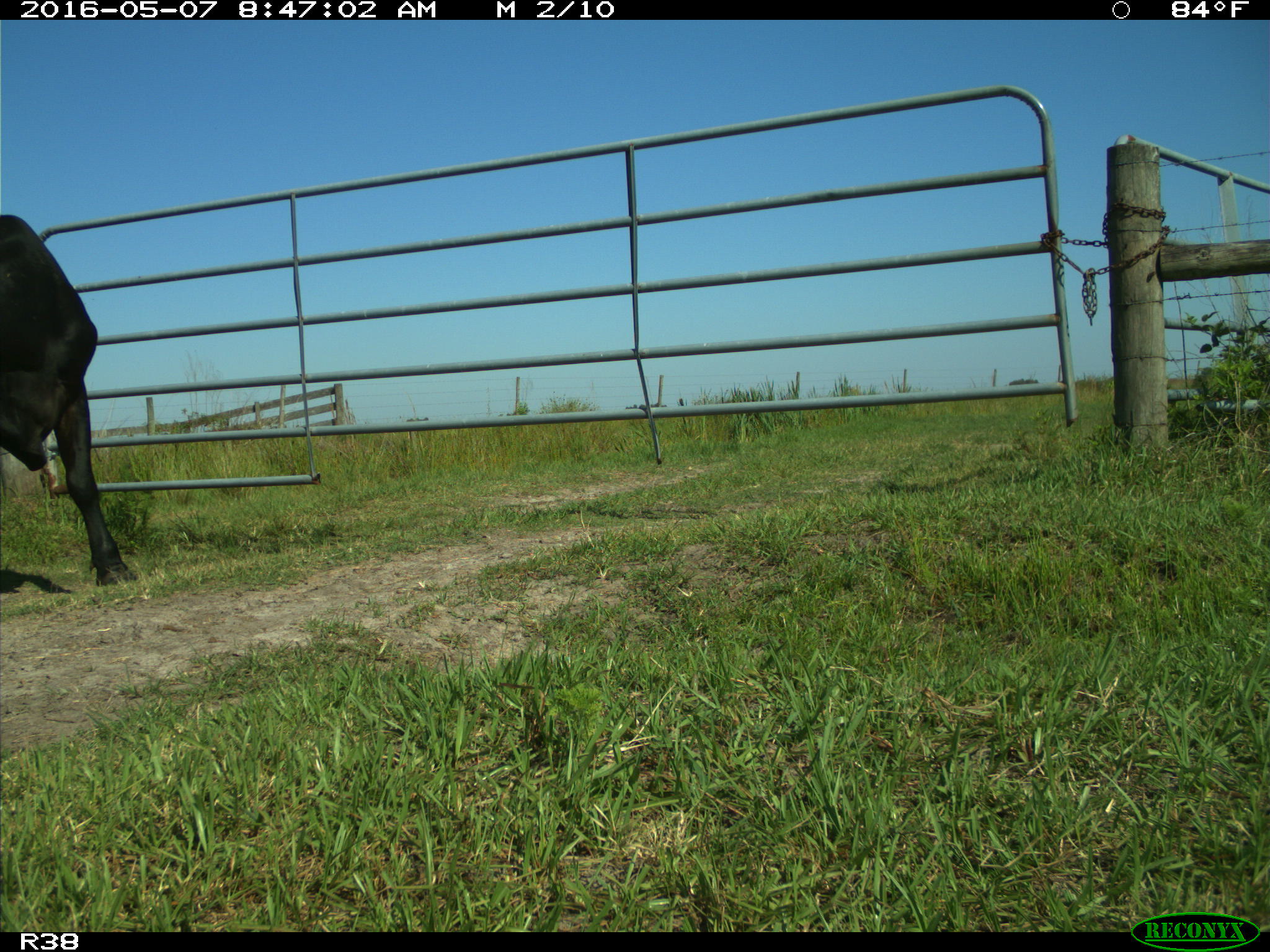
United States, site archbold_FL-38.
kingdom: Animalia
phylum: Chordata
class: Mammalia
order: Artiodactyla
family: Bovidae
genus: Bos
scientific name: Bos taurus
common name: domestic cow